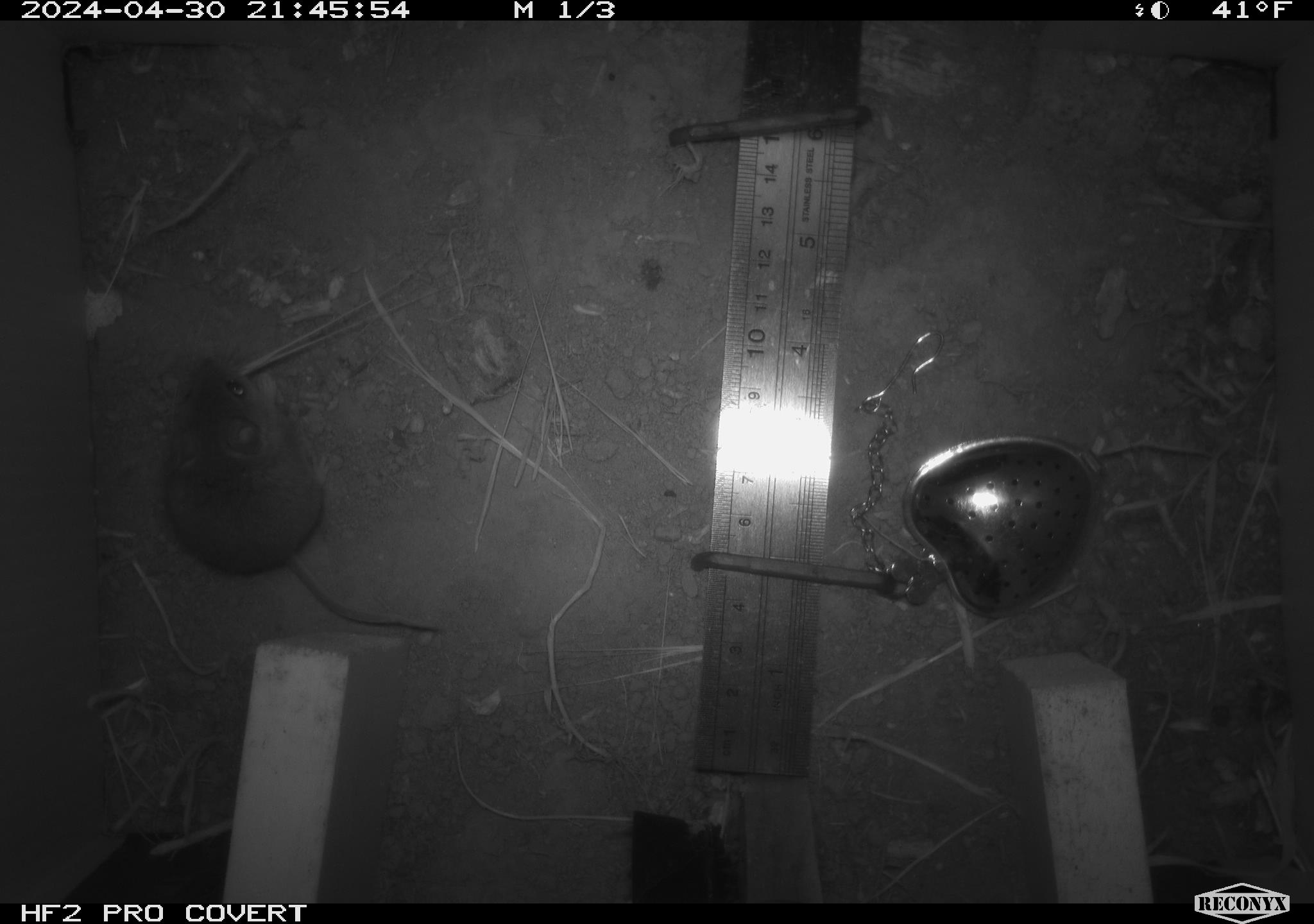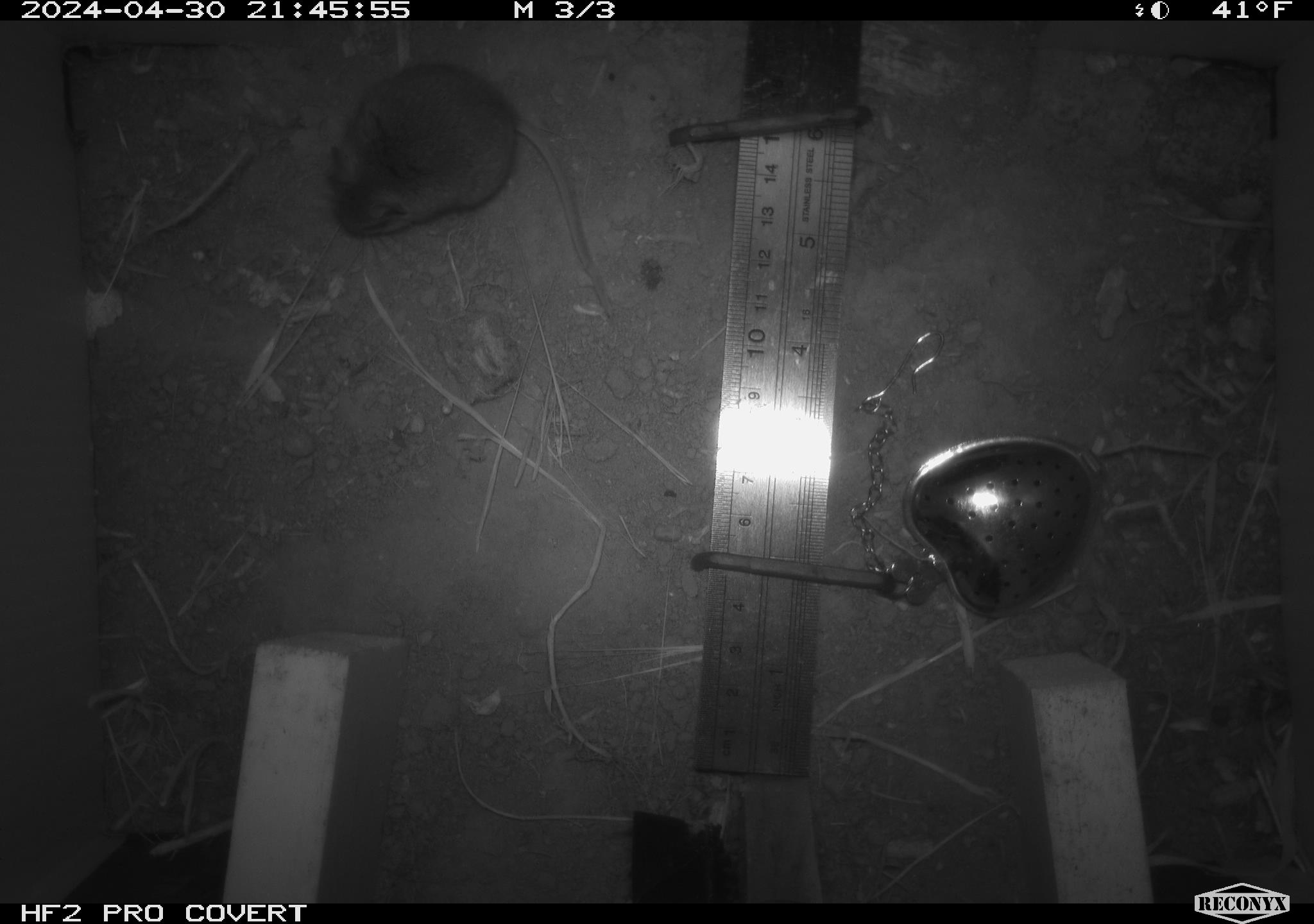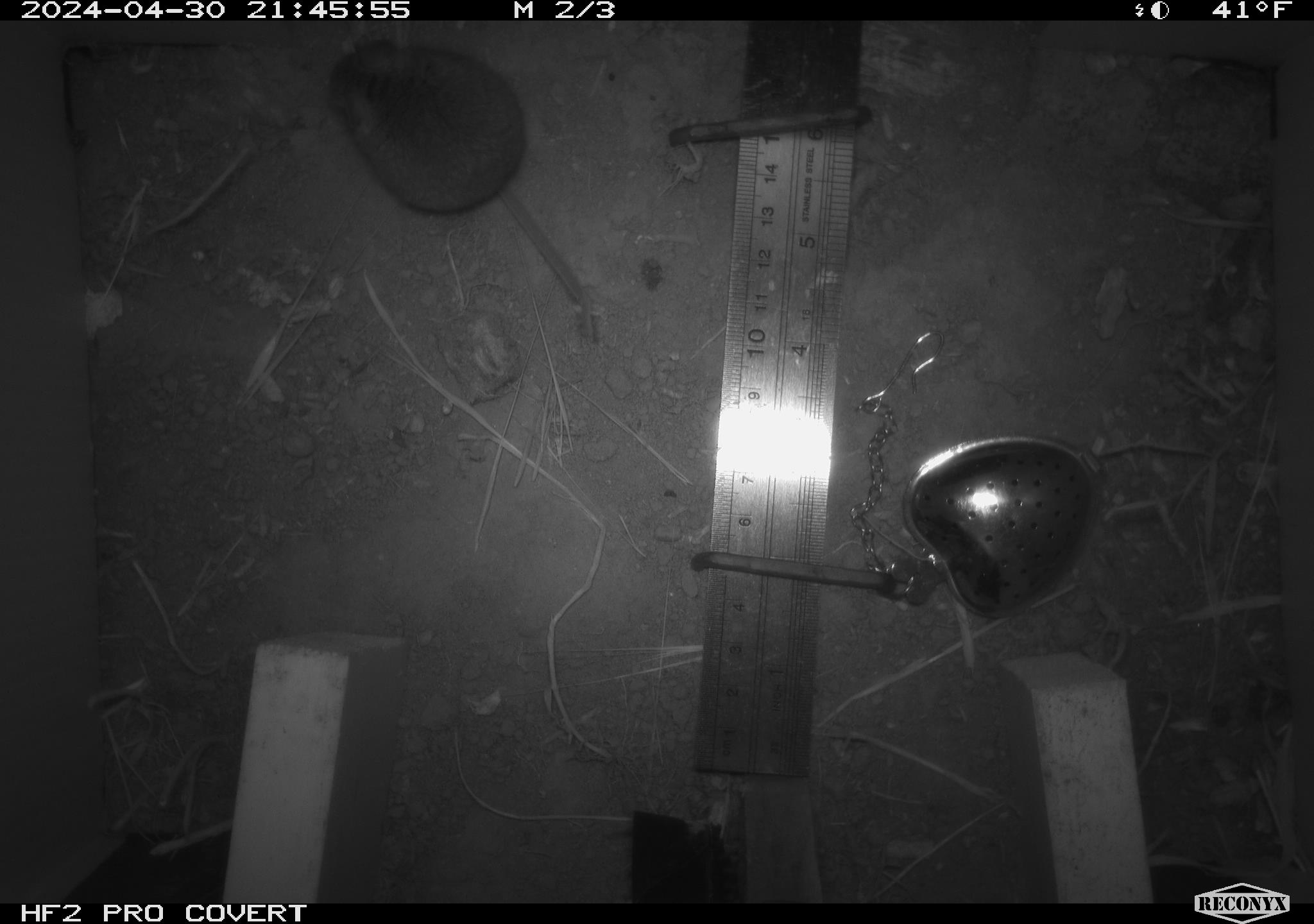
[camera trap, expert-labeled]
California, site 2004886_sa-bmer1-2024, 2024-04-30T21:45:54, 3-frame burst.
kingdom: Animalia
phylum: Chordata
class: Mammalia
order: Rodentia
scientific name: Rodentia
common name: mouse species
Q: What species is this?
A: Mouse species (Rodentia).